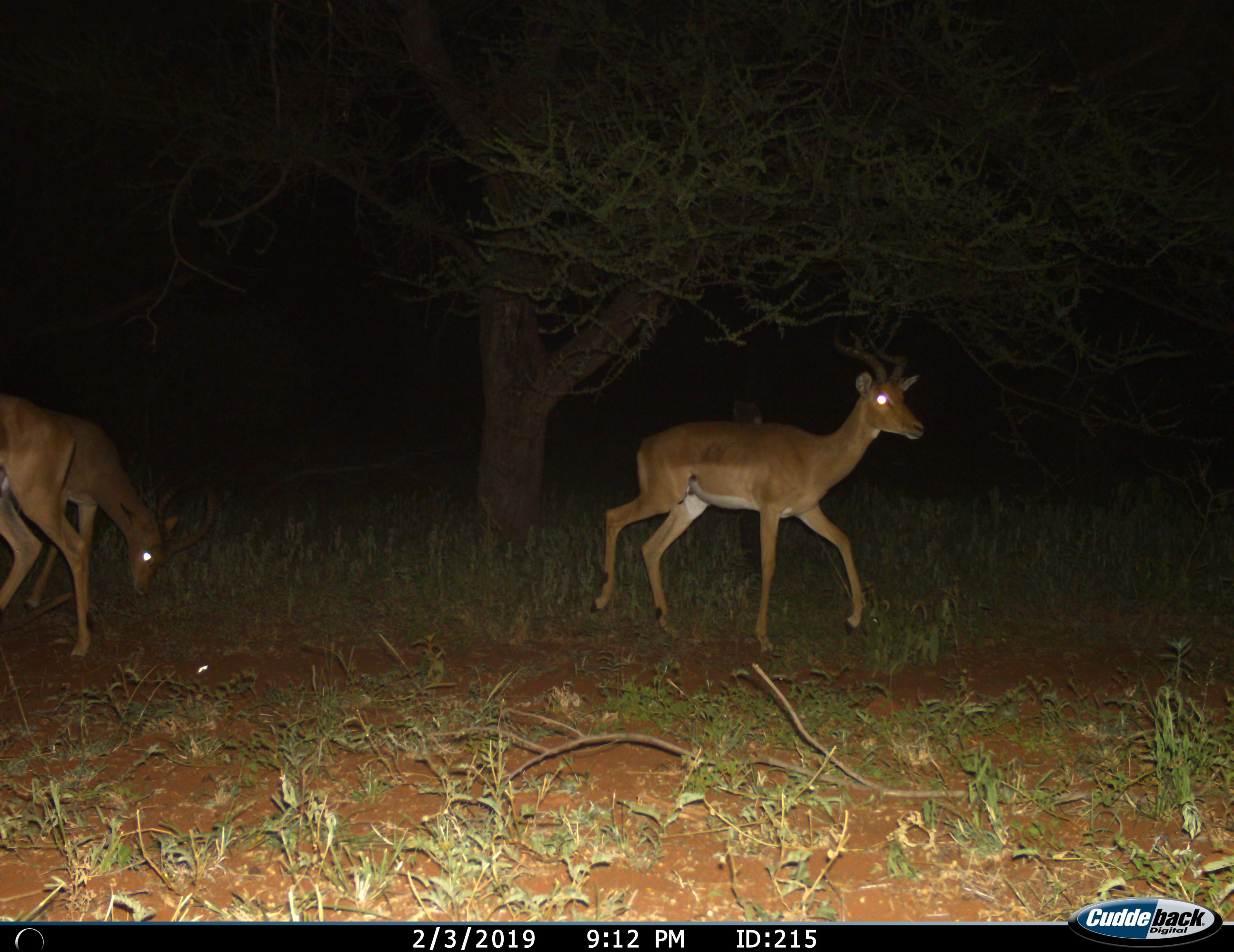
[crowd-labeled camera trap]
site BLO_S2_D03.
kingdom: Animalia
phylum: Chordata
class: Mammalia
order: Artiodactyla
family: Bovidae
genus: Aepyceros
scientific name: Aepyceros melampus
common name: impala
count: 3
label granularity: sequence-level